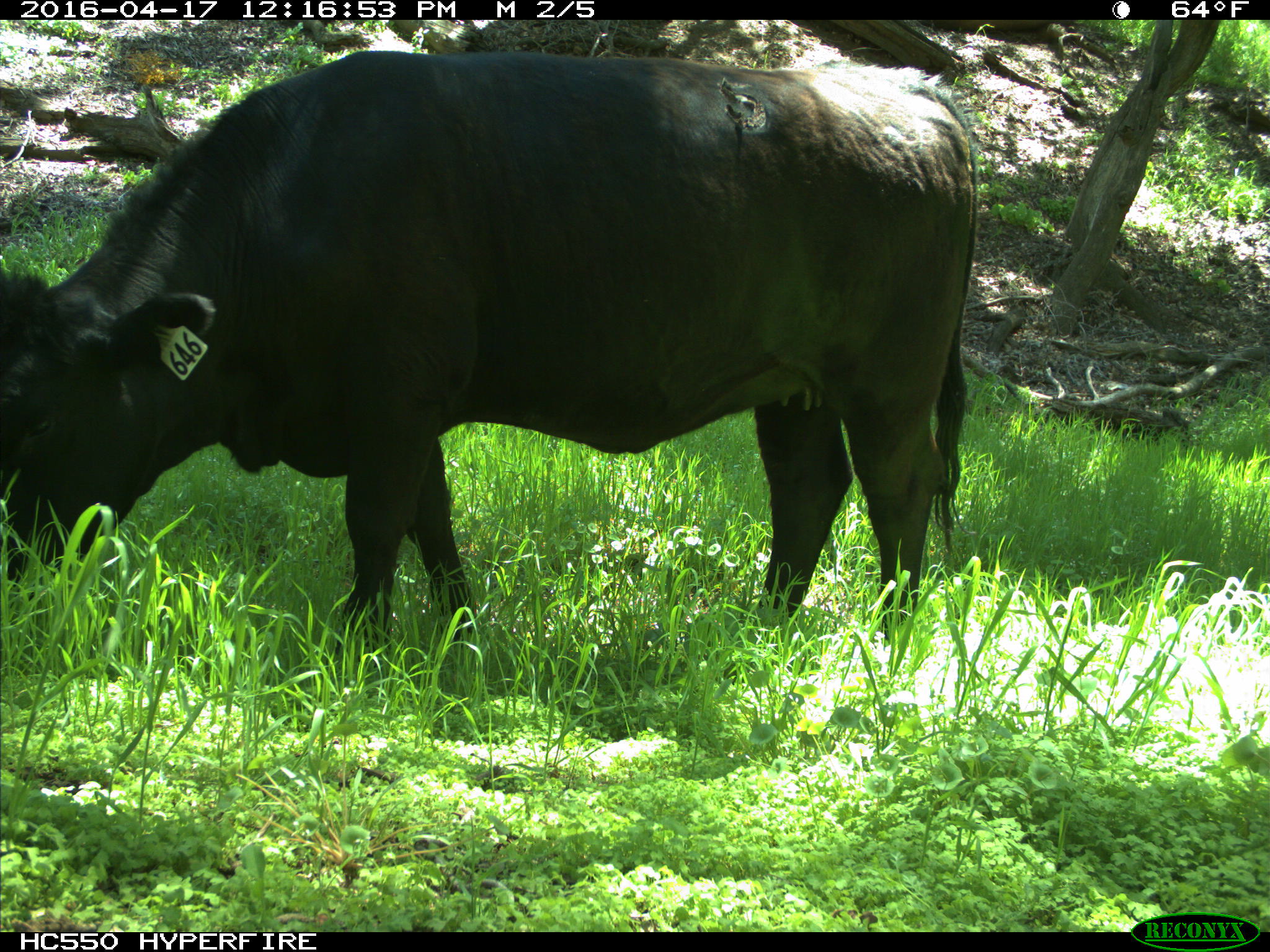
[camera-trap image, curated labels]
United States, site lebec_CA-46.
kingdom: Animalia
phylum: Chordata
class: Mammalia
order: Artiodactyla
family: Bovidae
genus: Bos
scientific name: Bos taurus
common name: domestic cow